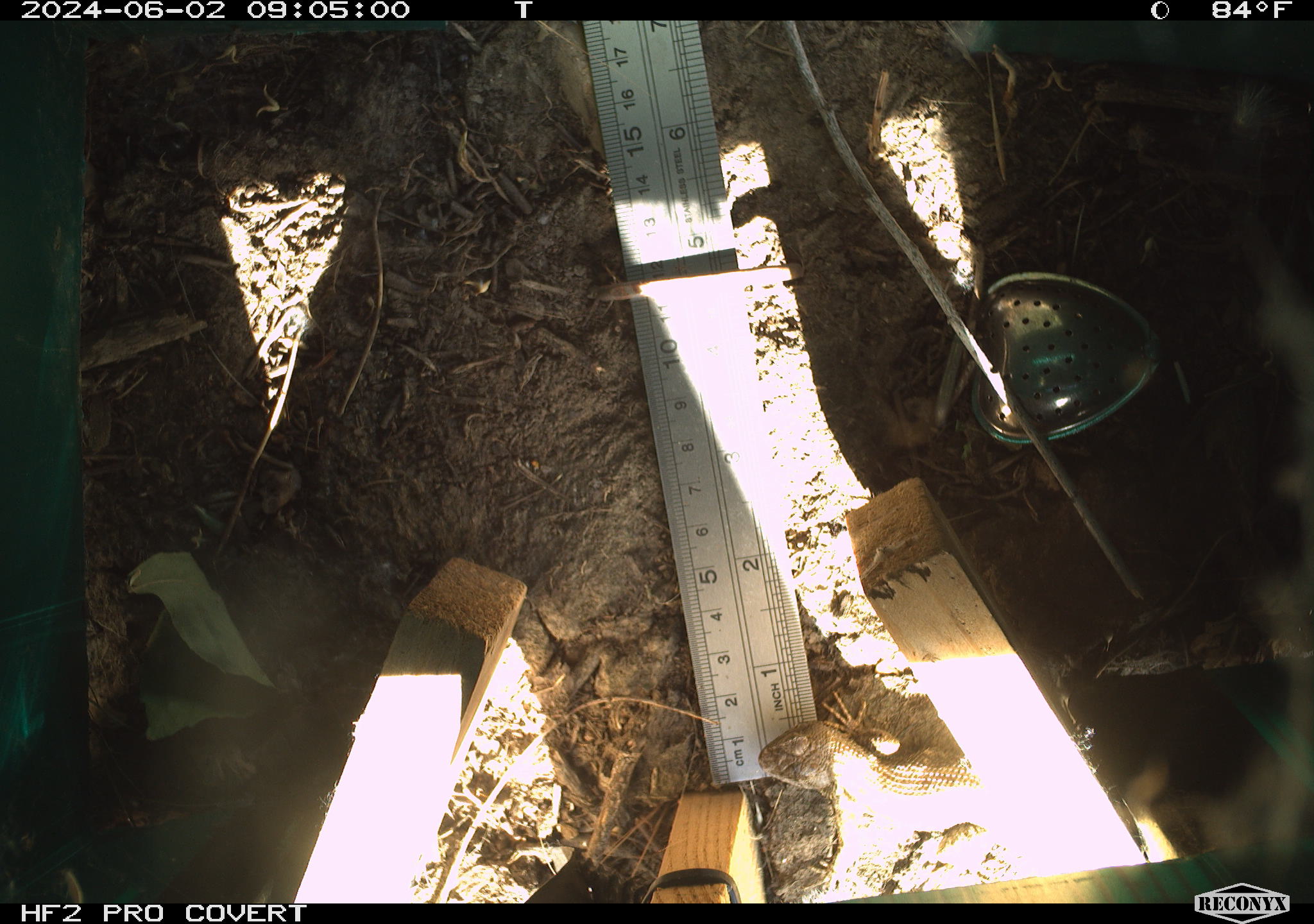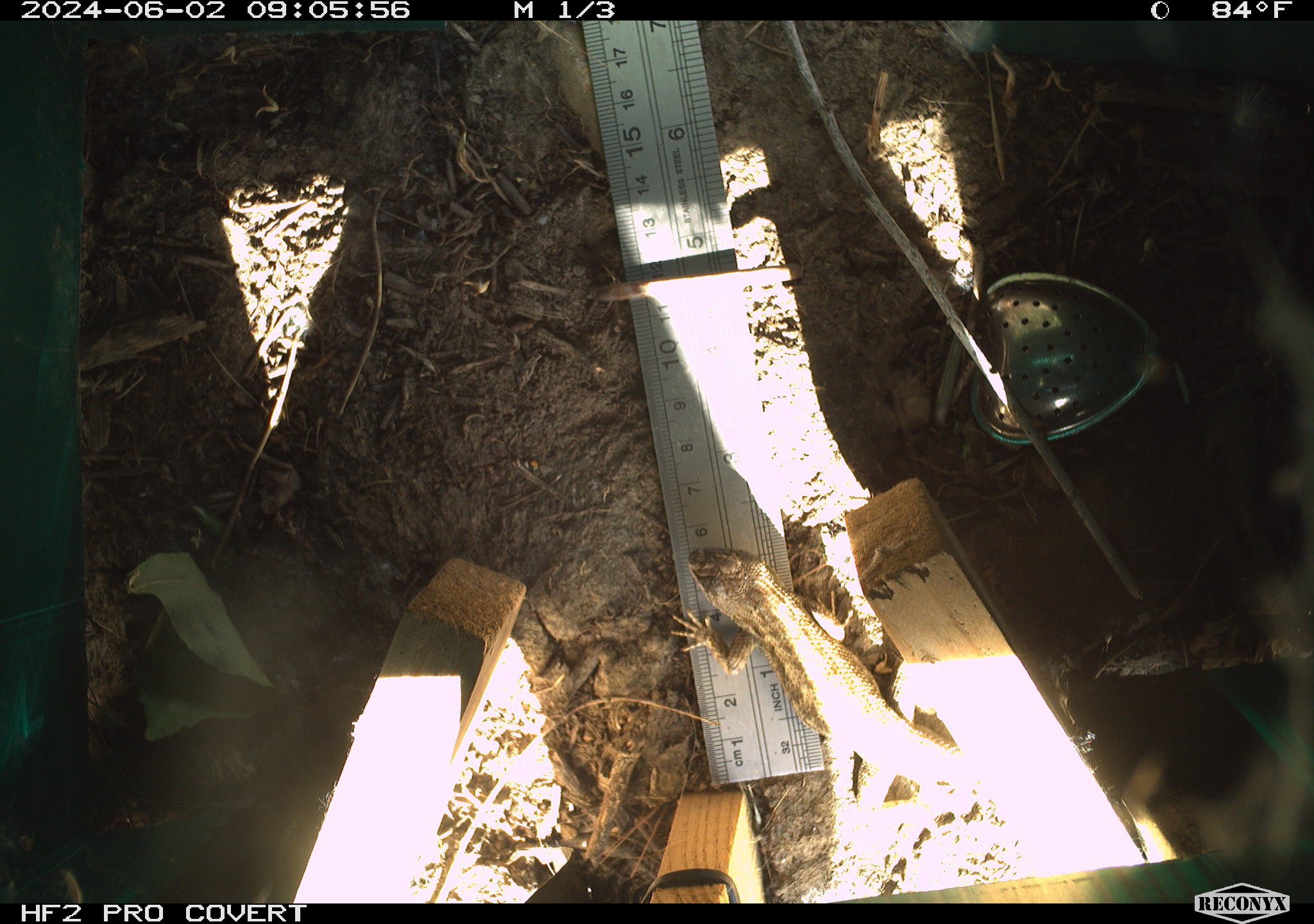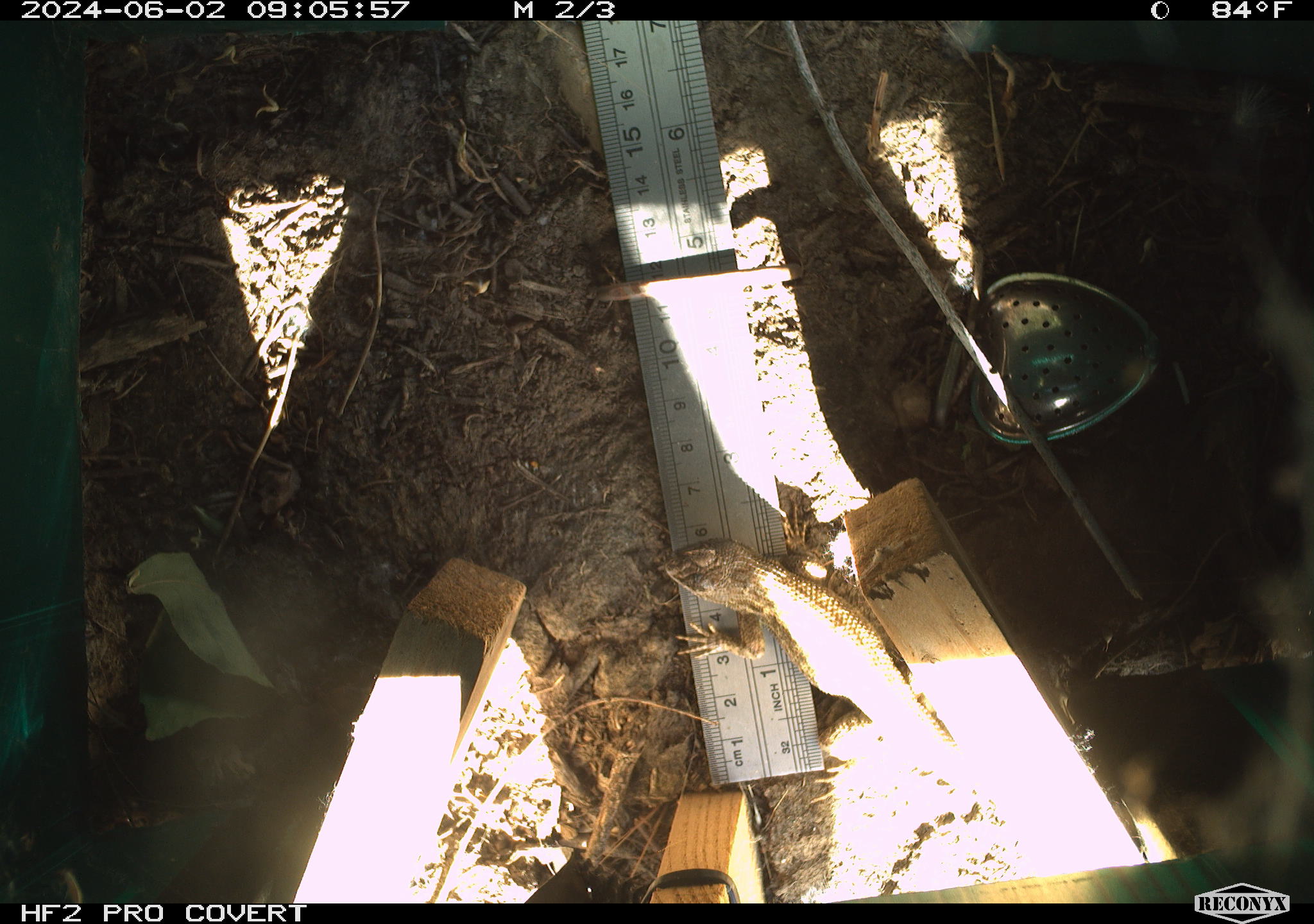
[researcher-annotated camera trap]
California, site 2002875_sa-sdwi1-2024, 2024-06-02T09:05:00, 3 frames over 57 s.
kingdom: Animalia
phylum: Chordata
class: Reptilia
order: Squamata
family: Phrynosomatidae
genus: Sceloporus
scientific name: Sceloporus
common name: spiny lizards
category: sceloporus species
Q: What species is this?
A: Sceloporus species (spiny lizards) (Sceloporus).